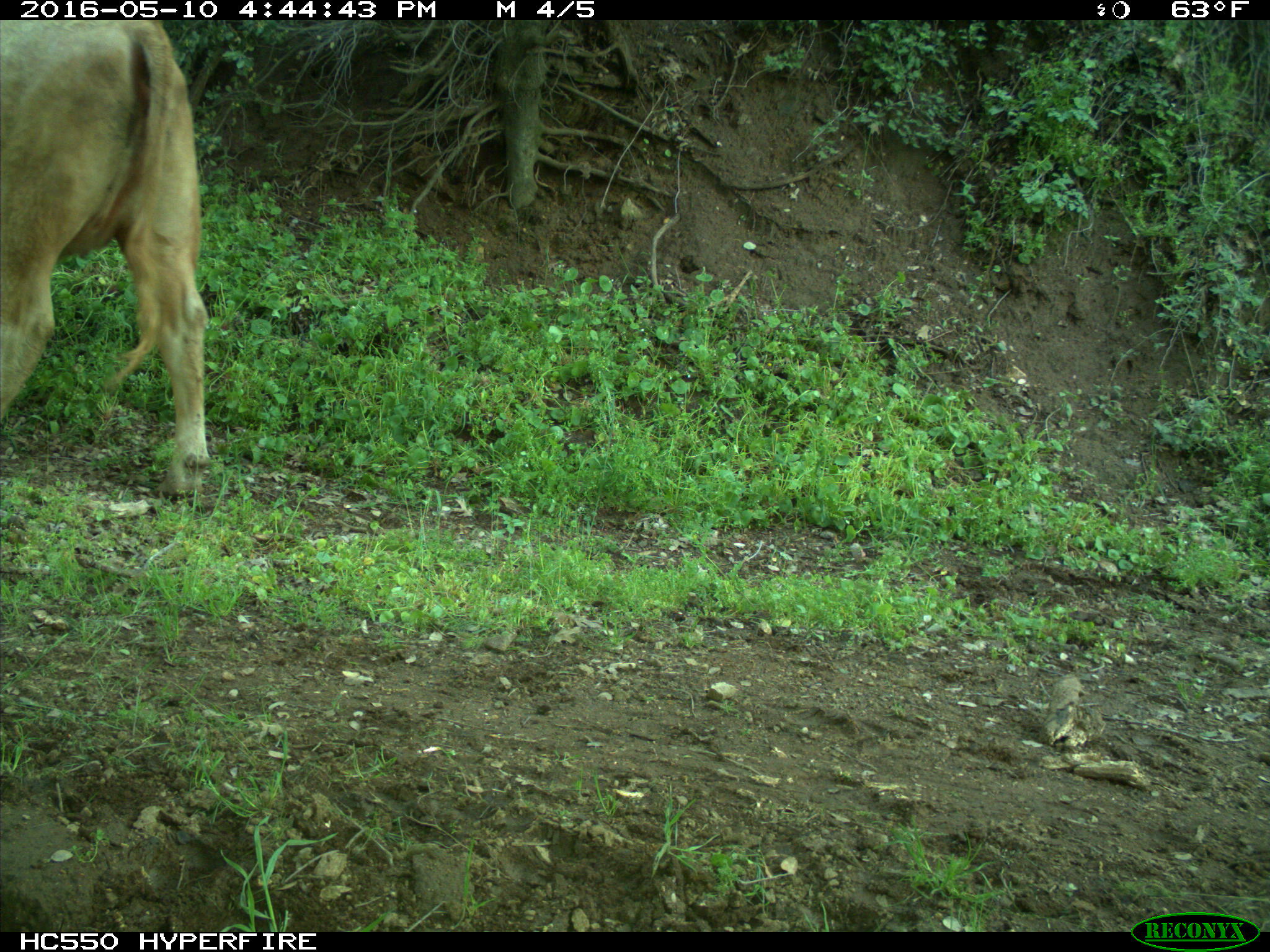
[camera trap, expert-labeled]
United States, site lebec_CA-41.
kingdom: Animalia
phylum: Chordata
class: Mammalia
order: Artiodactyla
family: Bovidae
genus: Bos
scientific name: Bos taurus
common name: domestic cow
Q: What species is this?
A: Bos taurus (domestic cow).